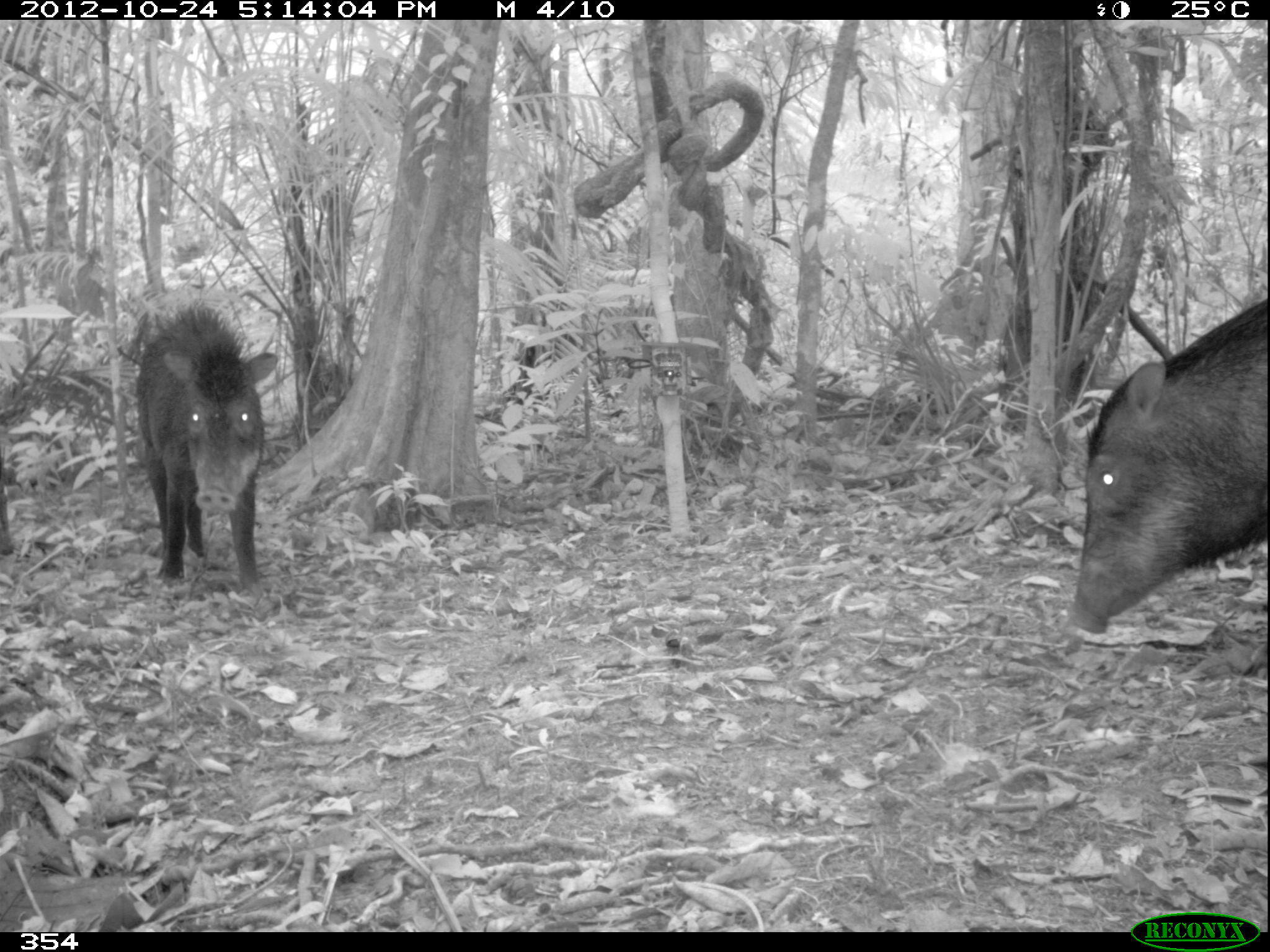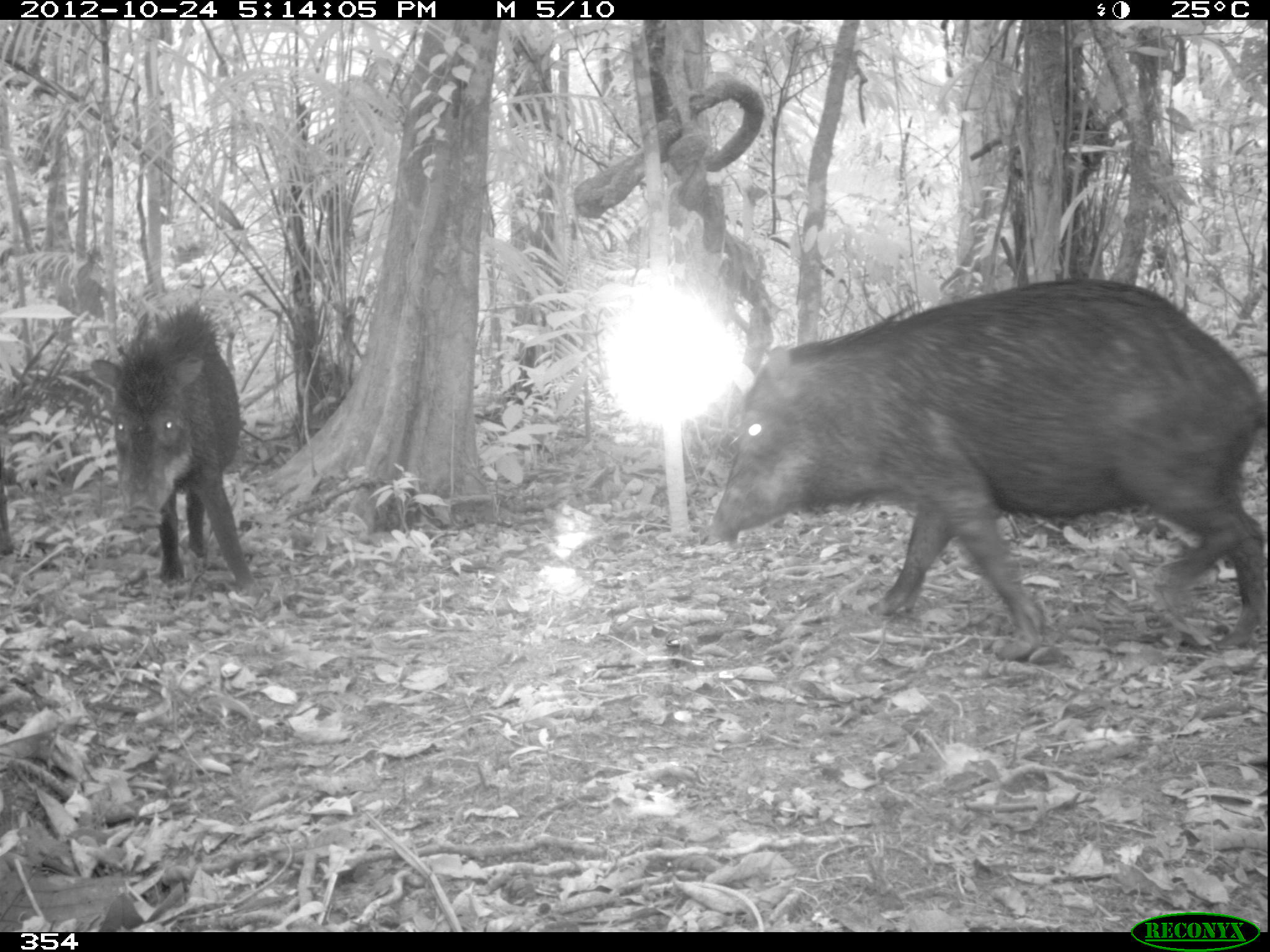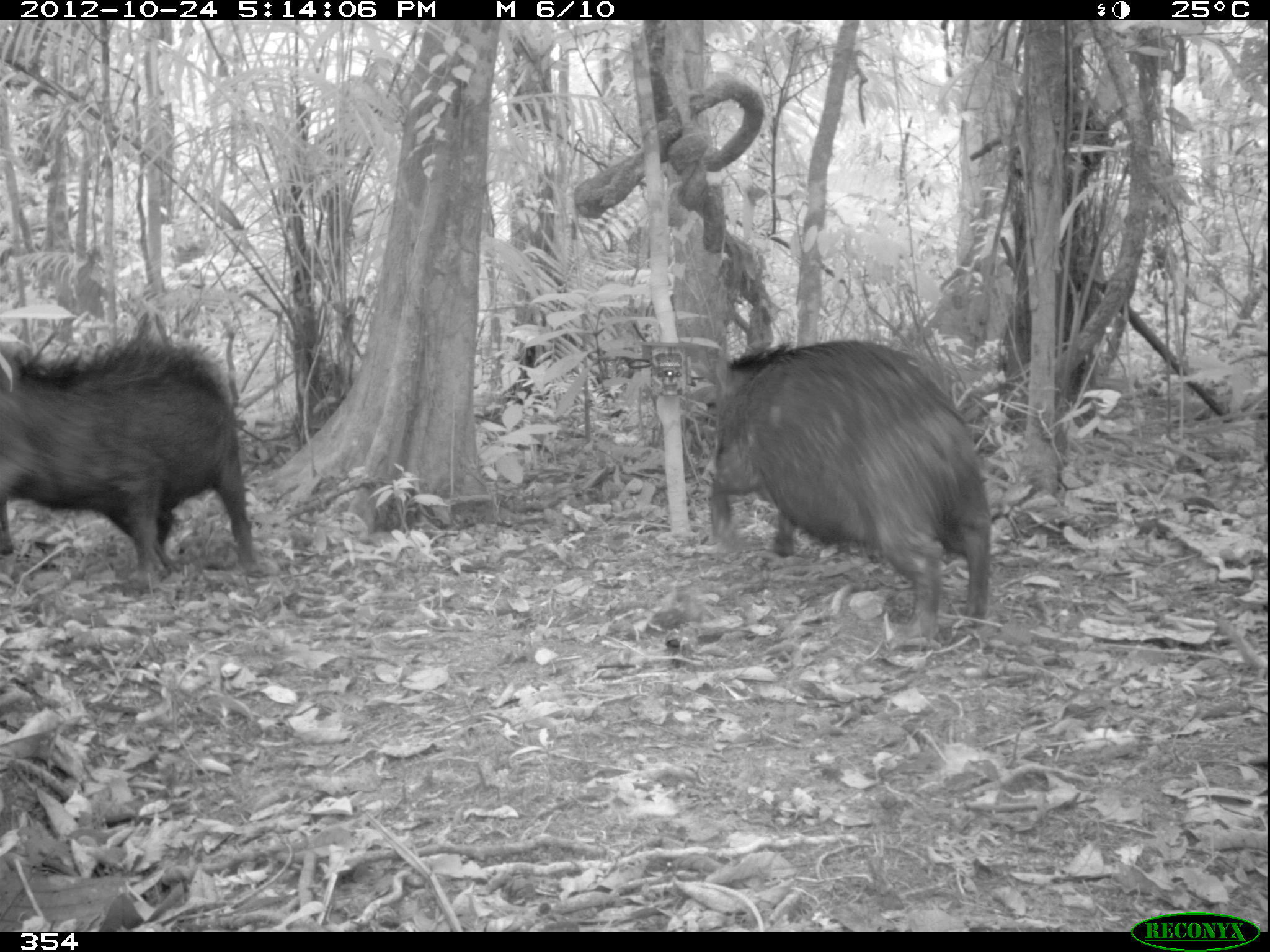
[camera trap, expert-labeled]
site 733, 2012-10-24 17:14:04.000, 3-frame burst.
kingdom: Animalia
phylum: Chordata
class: Mammalia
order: Artiodactyla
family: Tayassuidae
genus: Tayassu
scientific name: Tayassu pecari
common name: white-lipped peccary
Tayassu pecari (white-lipped peccary).